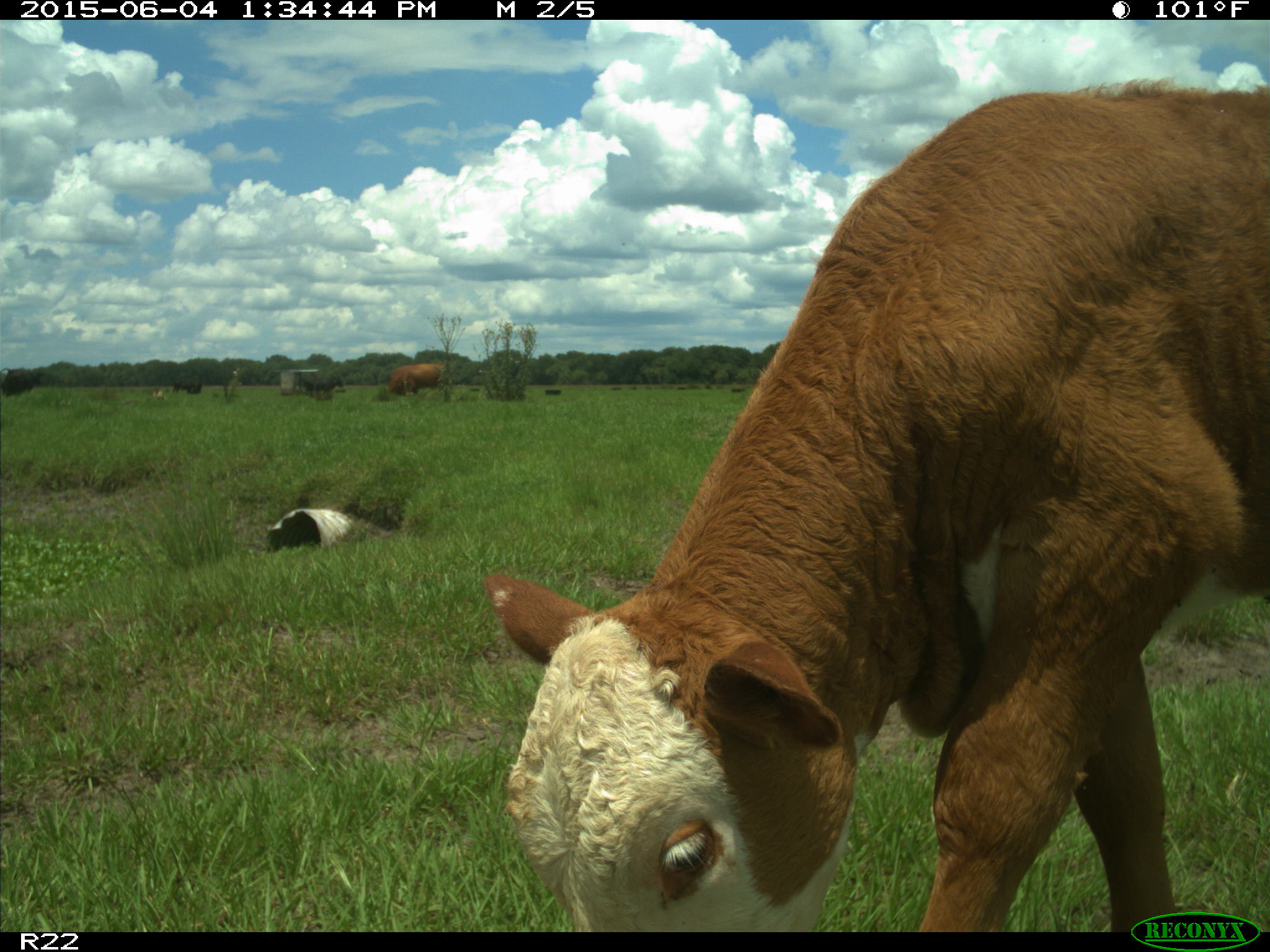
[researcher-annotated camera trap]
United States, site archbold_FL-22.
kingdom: Animalia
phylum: Chordata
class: Mammalia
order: Artiodactyla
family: Bovidae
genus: Bos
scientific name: Bos taurus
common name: domestic cow